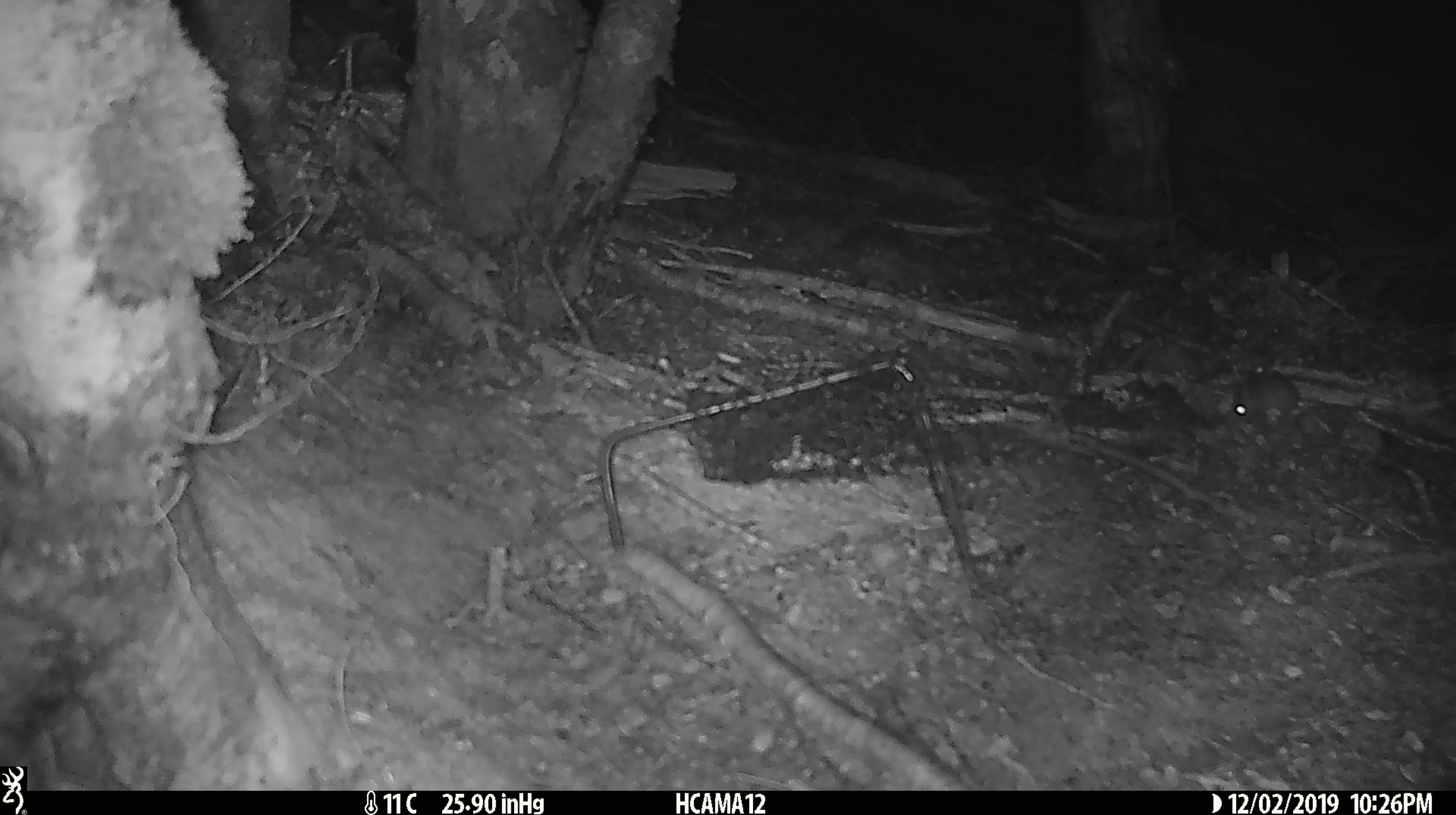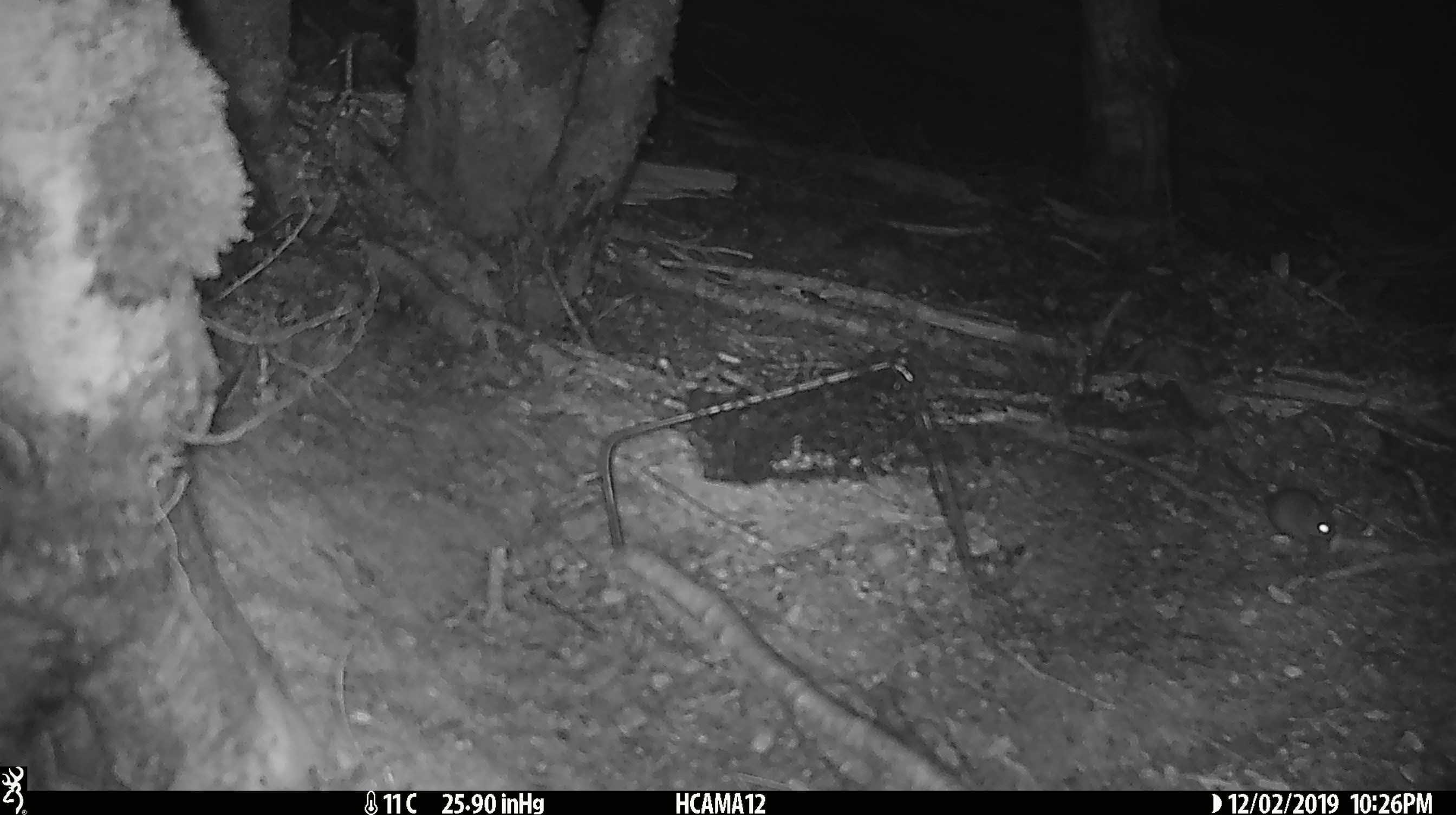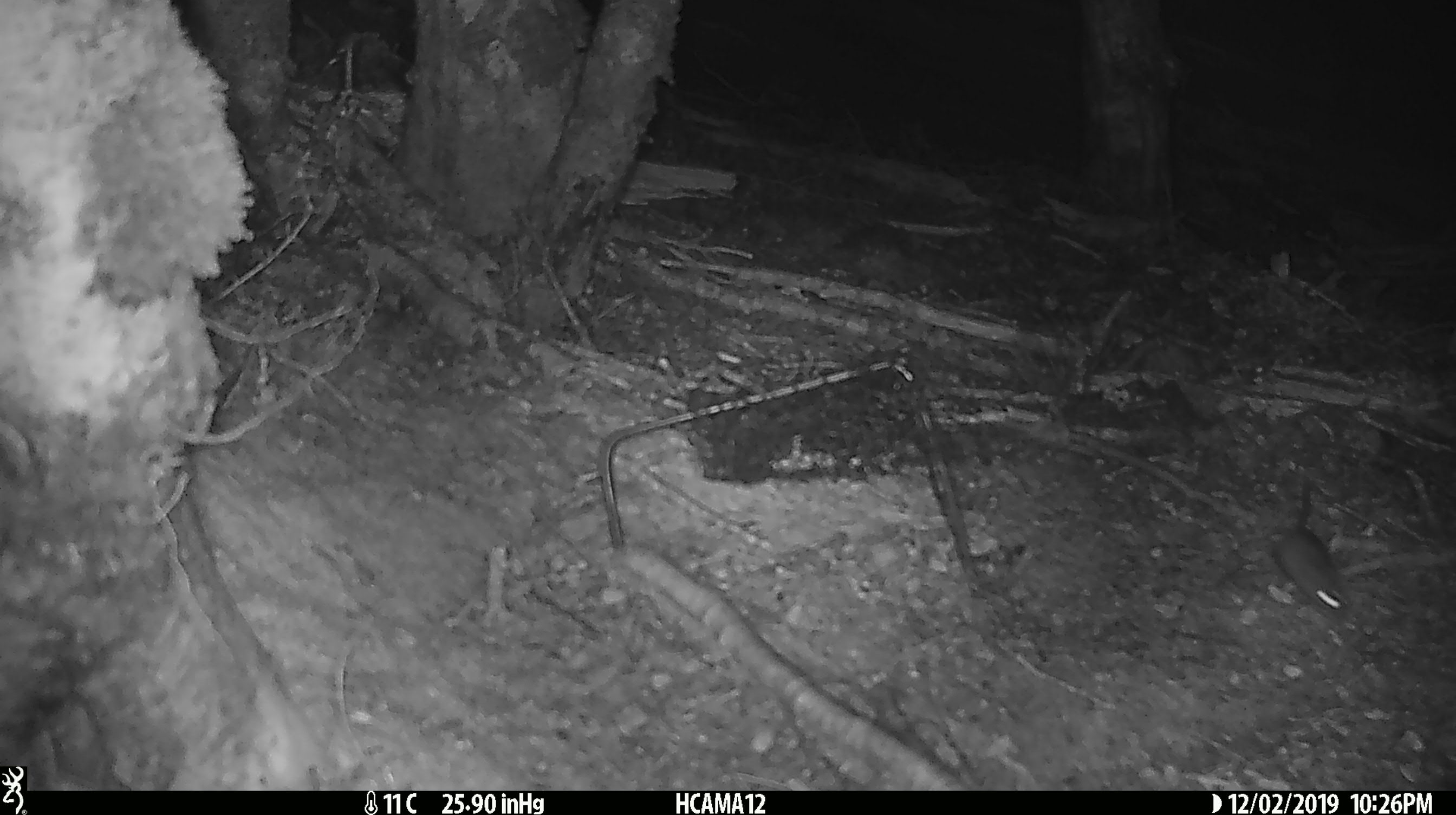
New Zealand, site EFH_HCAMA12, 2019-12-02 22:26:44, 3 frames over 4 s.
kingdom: Animalia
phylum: Chordata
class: Mammalia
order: Rodentia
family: Muridae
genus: Mus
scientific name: Mus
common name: mouse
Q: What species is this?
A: Mouse (Mus).